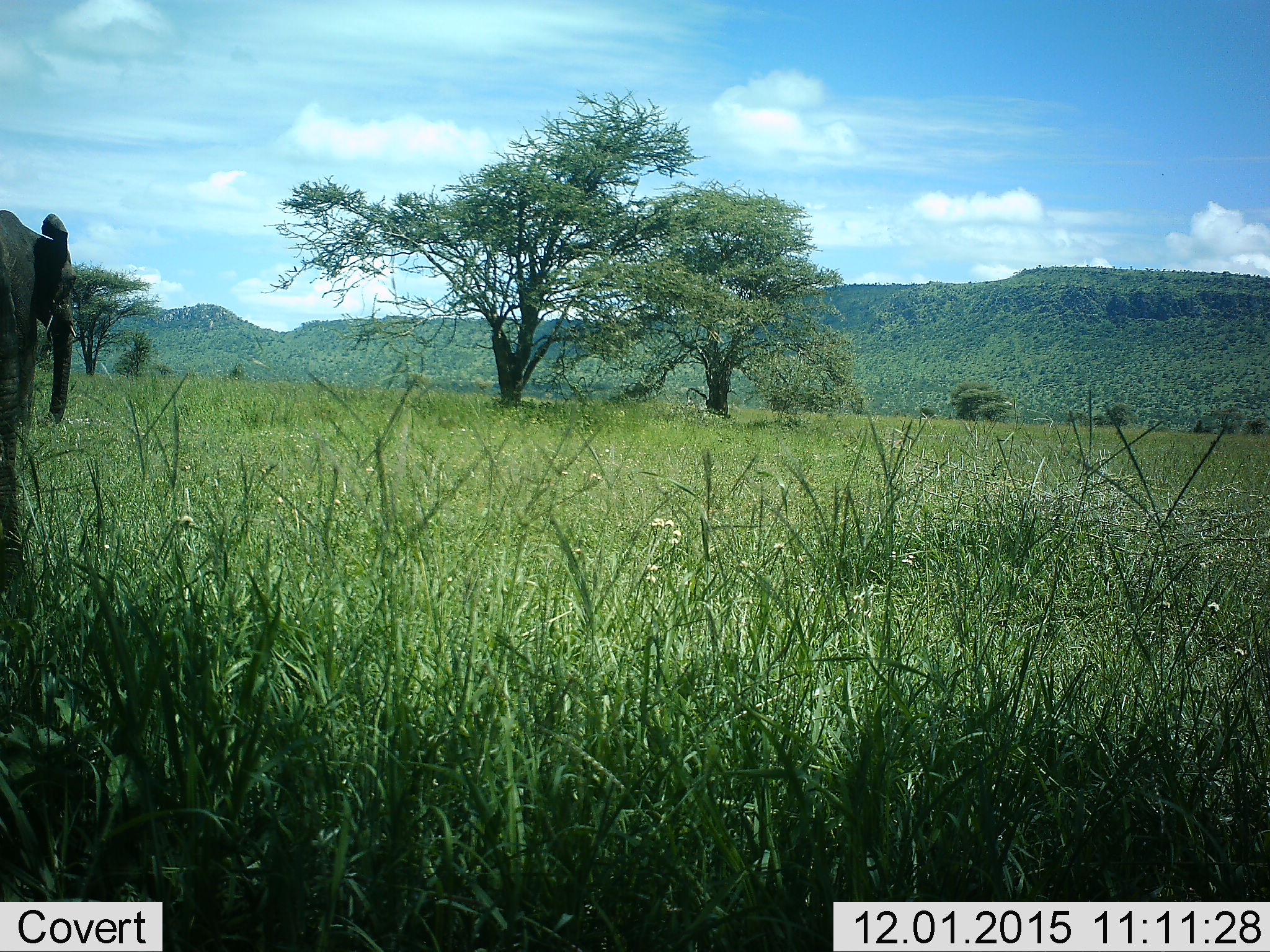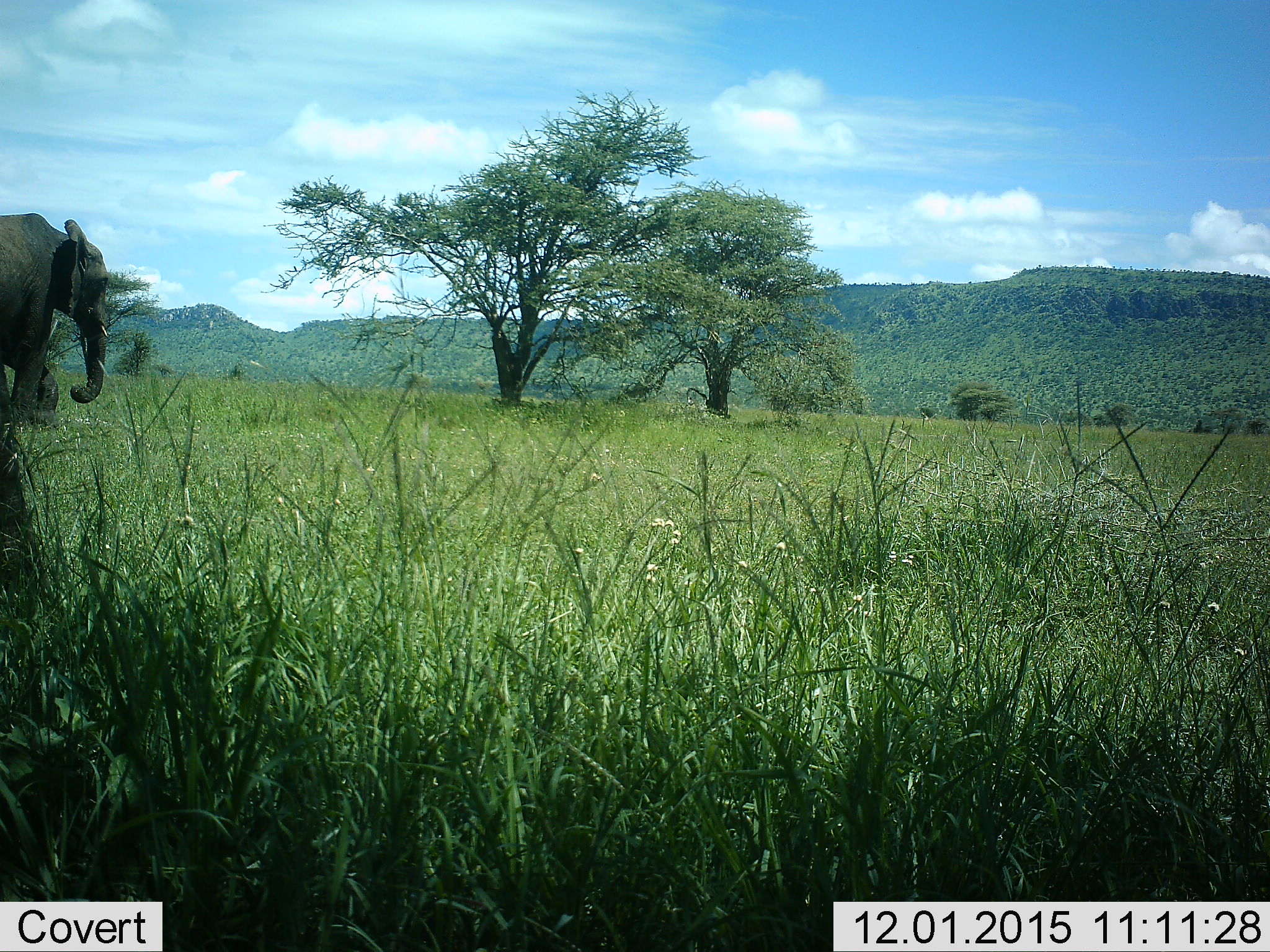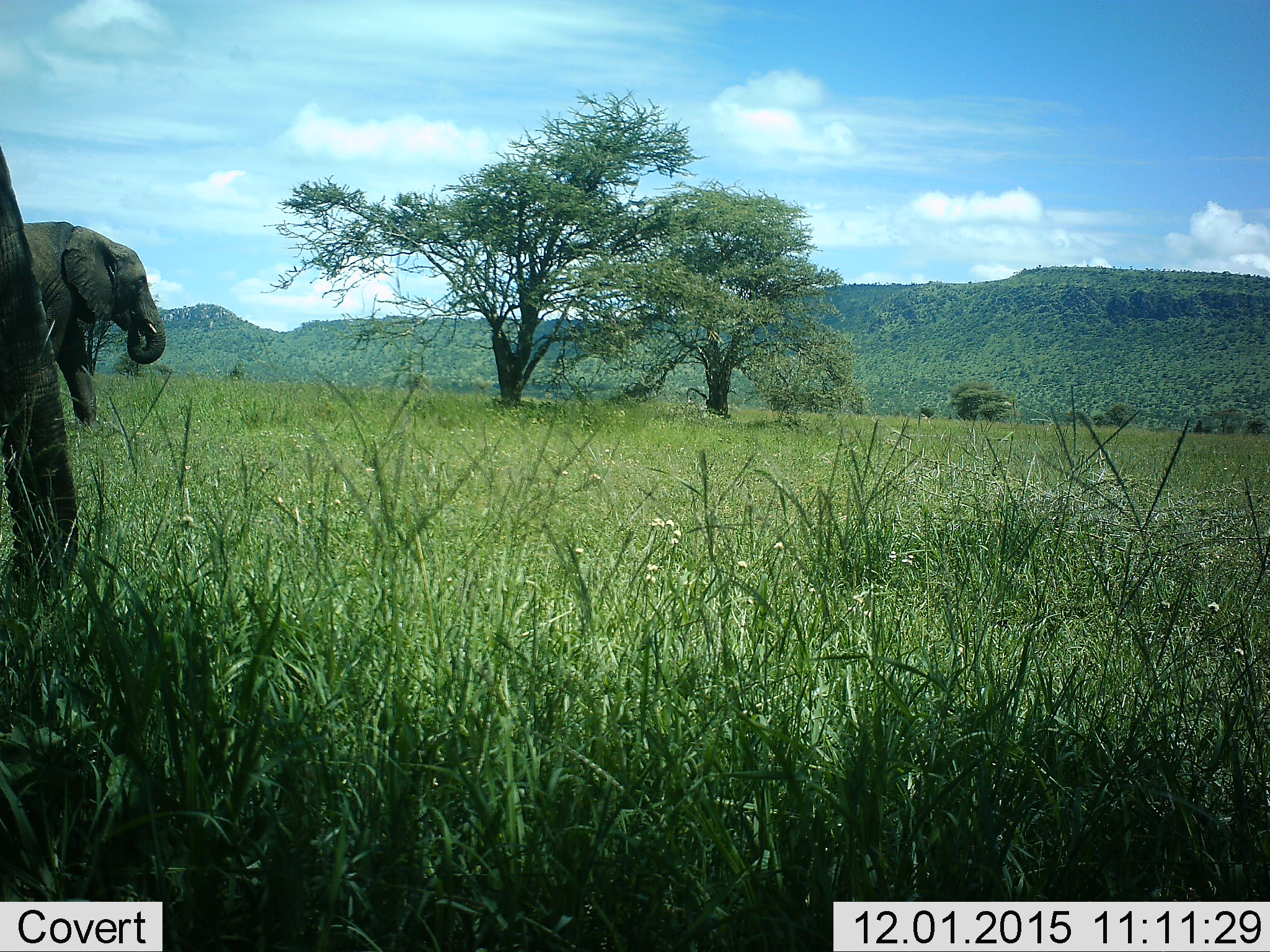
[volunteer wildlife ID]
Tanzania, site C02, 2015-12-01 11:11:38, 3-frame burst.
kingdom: Animalia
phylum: Chordata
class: Mammalia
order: Proboscidea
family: Elephantidae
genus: Loxodonta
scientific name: Loxodonta africana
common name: african bush elephant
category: elephant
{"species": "elephant (african bush elephant) (Loxodonta africana)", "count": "2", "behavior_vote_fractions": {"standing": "15%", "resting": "0%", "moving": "90%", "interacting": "5%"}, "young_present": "0%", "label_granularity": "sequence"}